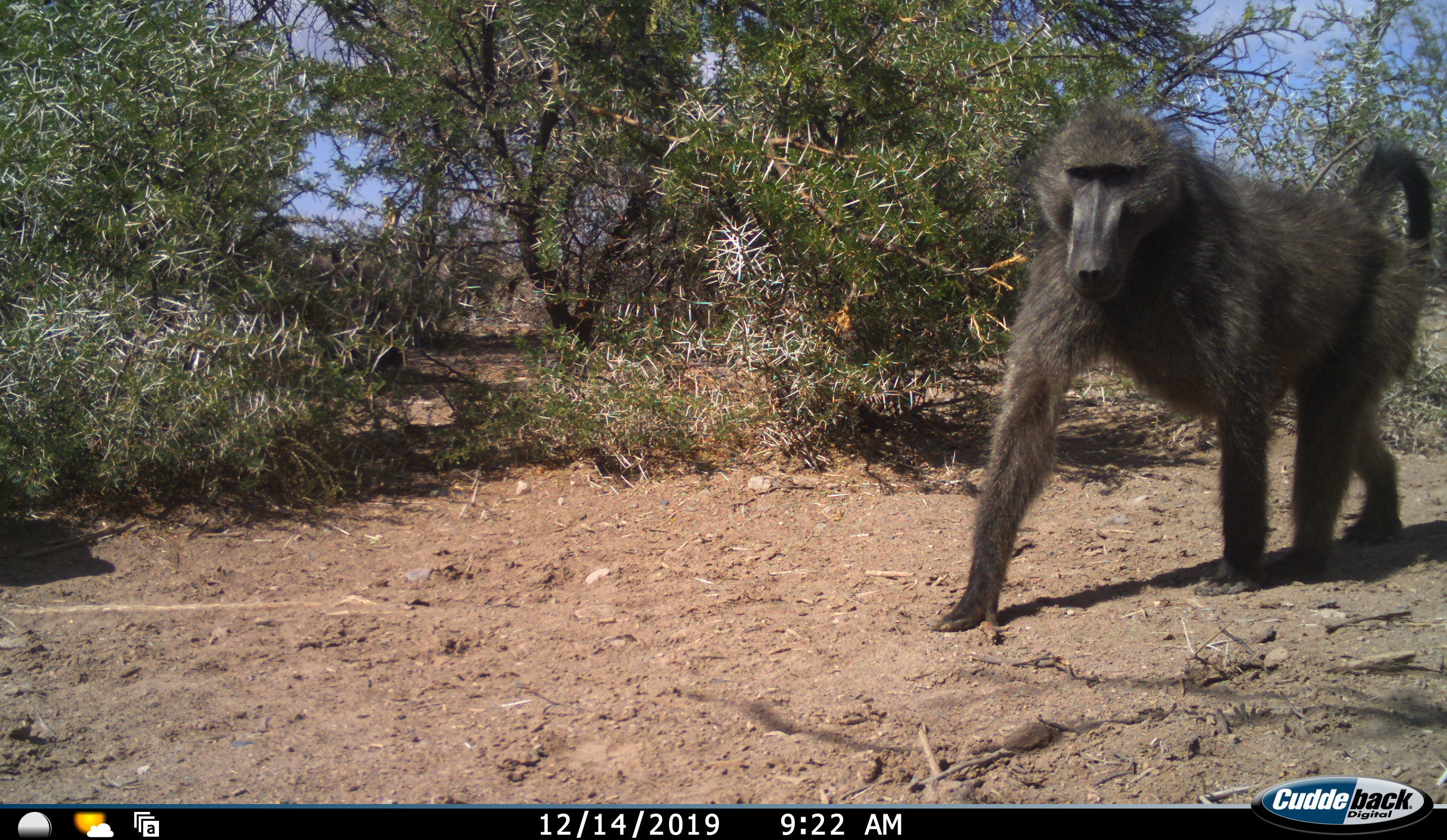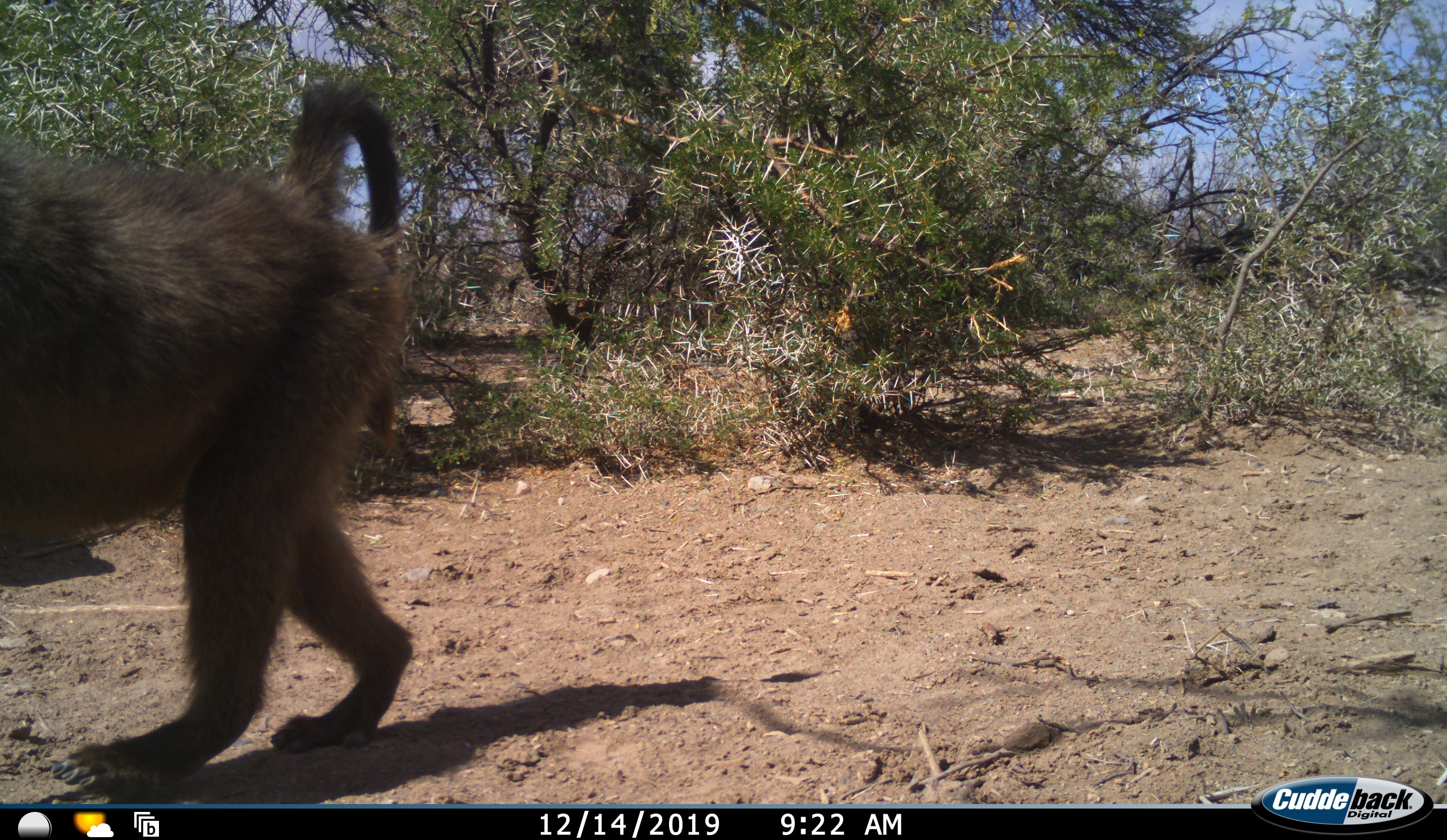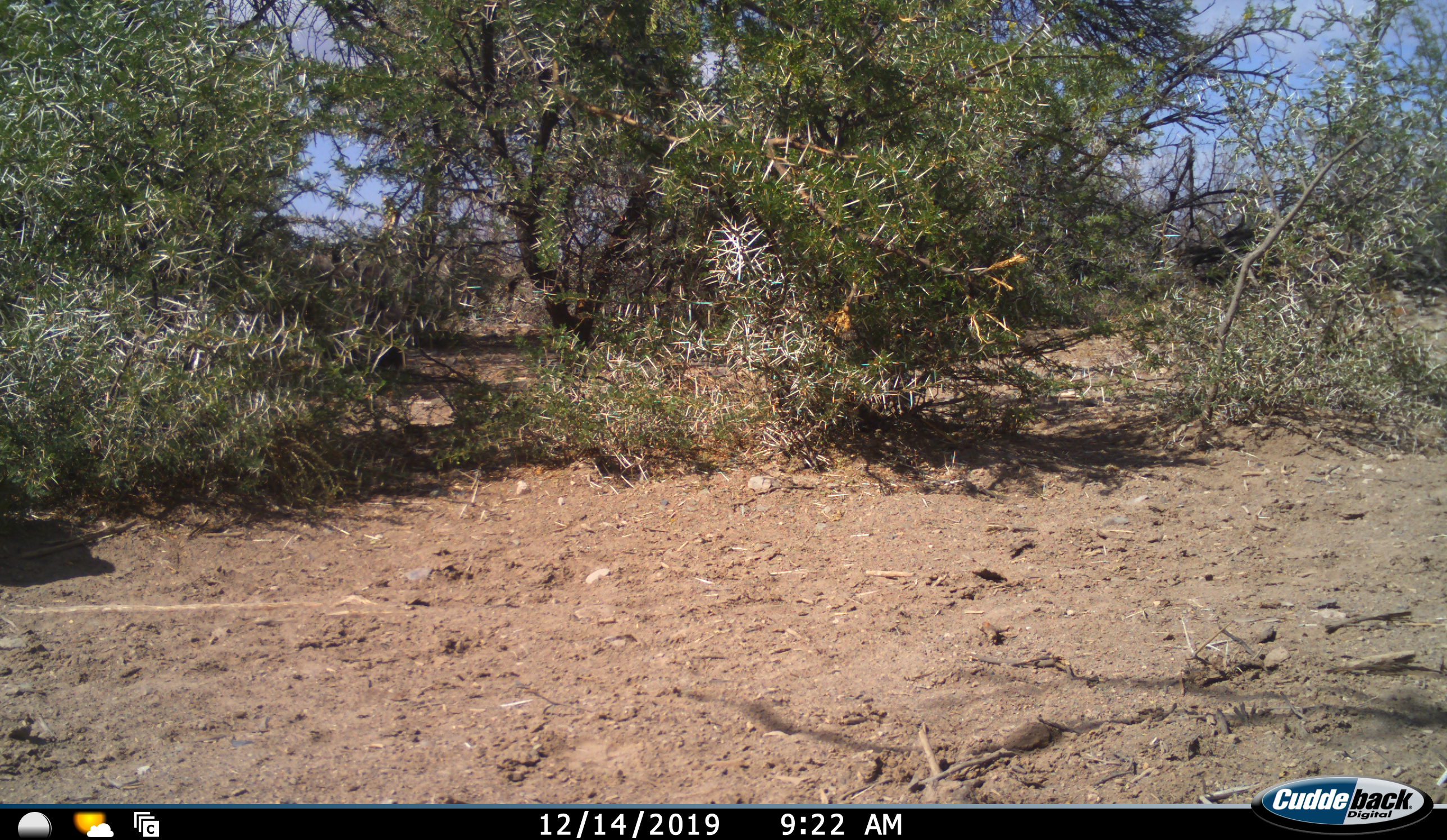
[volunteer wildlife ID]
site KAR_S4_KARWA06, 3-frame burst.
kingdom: Animalia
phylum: Chordata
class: Mammalia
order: Primates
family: Cercopithecidae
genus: Papio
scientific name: Papio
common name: baboon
Baboon (Papio), count 1. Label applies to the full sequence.